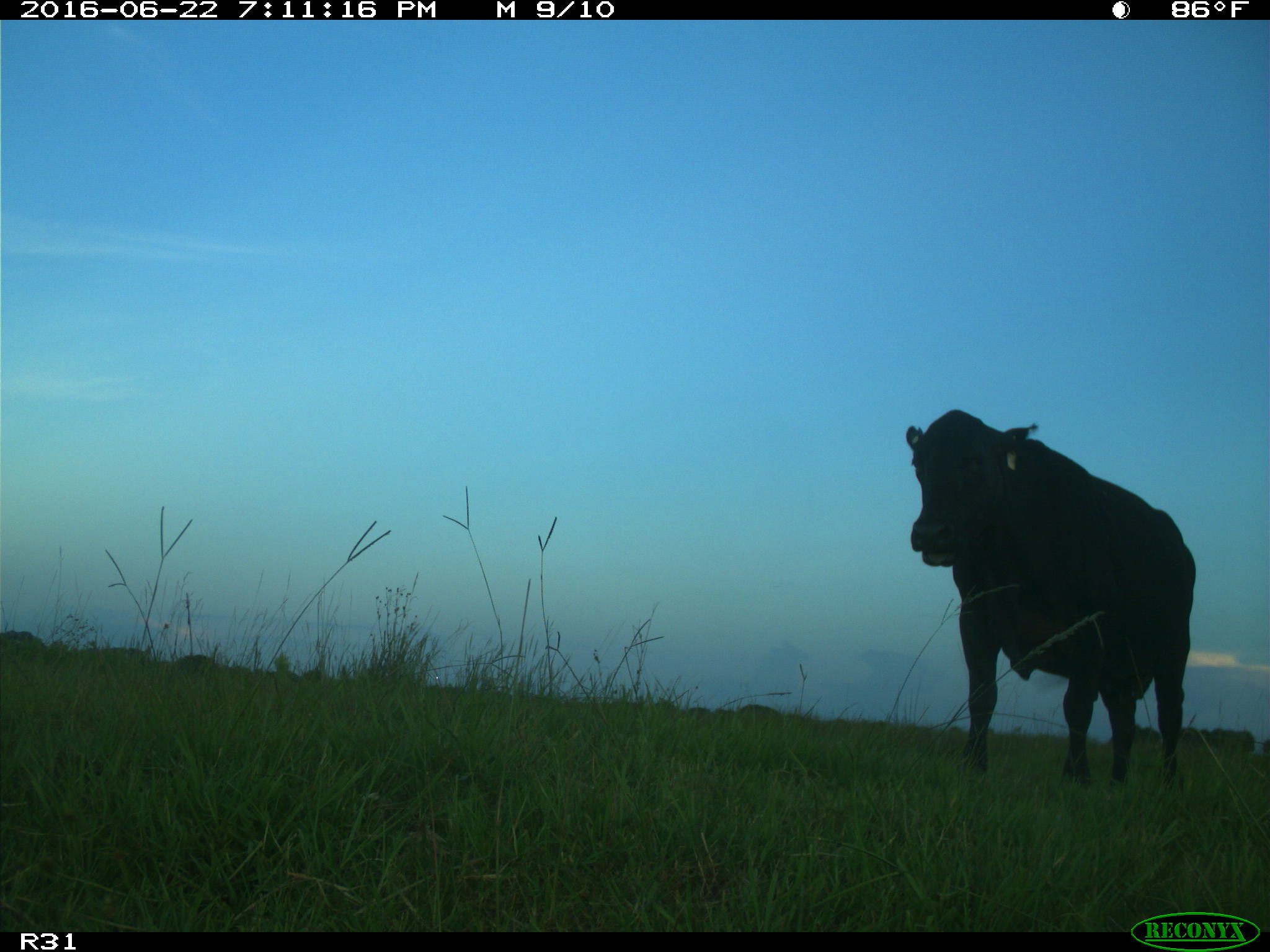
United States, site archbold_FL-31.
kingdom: Animalia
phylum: Chordata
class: Mammalia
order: Artiodactyla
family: Bovidae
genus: Bos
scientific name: Bos taurus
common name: domestic cow